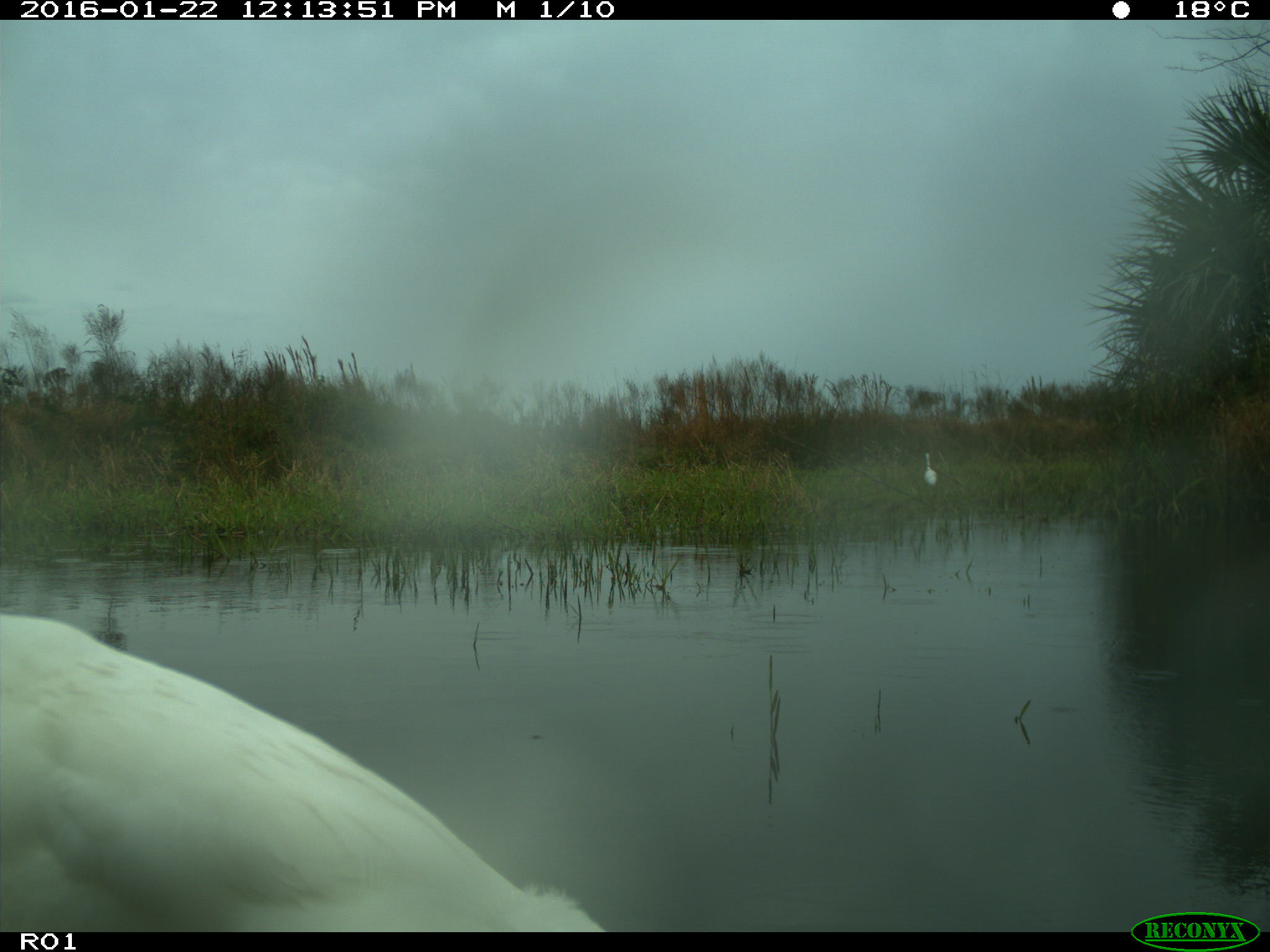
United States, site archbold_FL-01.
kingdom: Animalia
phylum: Chordata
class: Aves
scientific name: Aves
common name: birds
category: unidentified bird